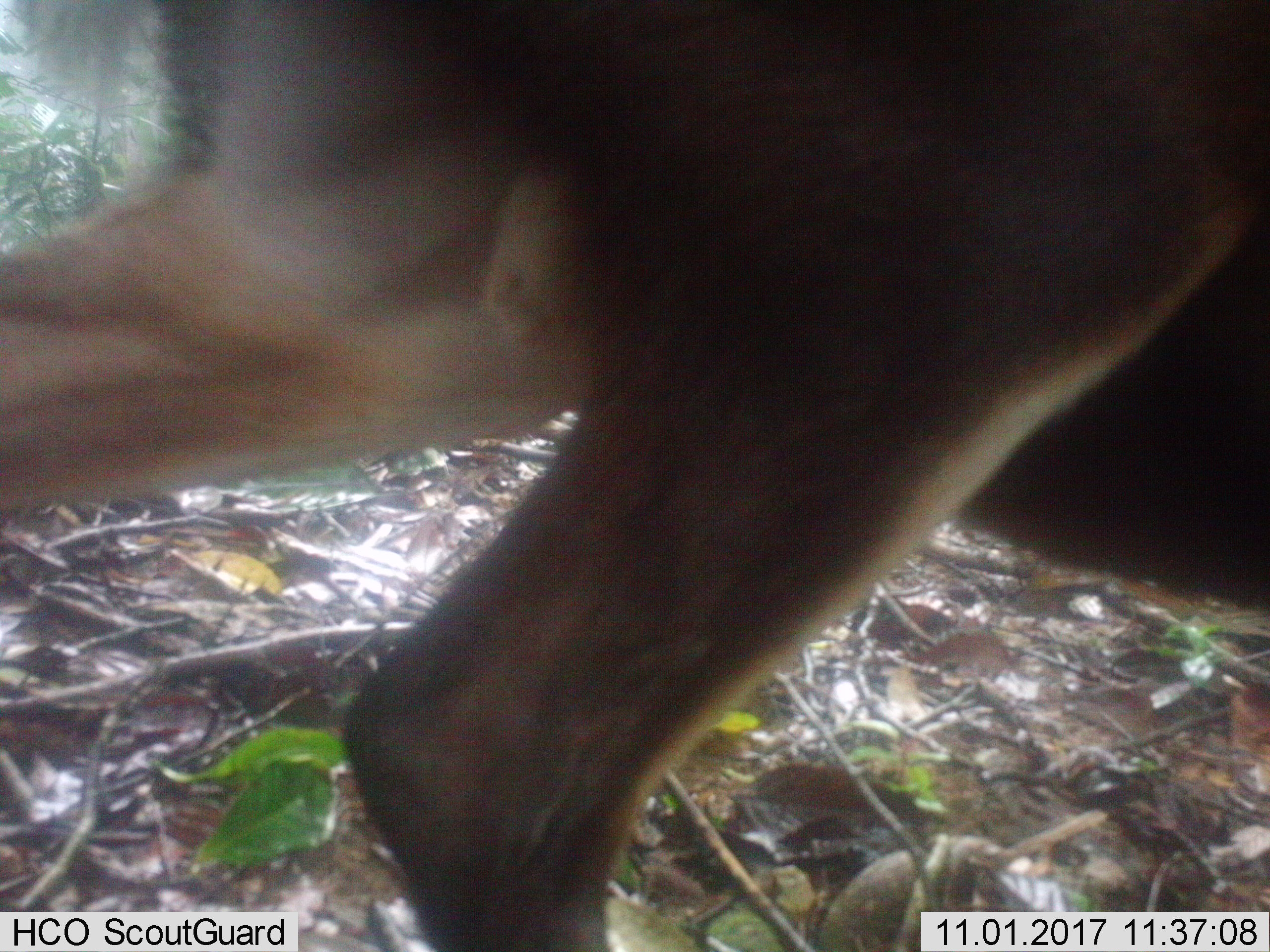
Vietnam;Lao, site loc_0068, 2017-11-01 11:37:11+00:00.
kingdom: Animalia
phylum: Chordata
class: Mammalia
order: Artiodactyla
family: Cervidae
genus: Muntiacus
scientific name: Muntiacus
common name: muntjacs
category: unidentified muntjac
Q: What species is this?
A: Unidentified muntjac (muntjacs) (Muntiacus).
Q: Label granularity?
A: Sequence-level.